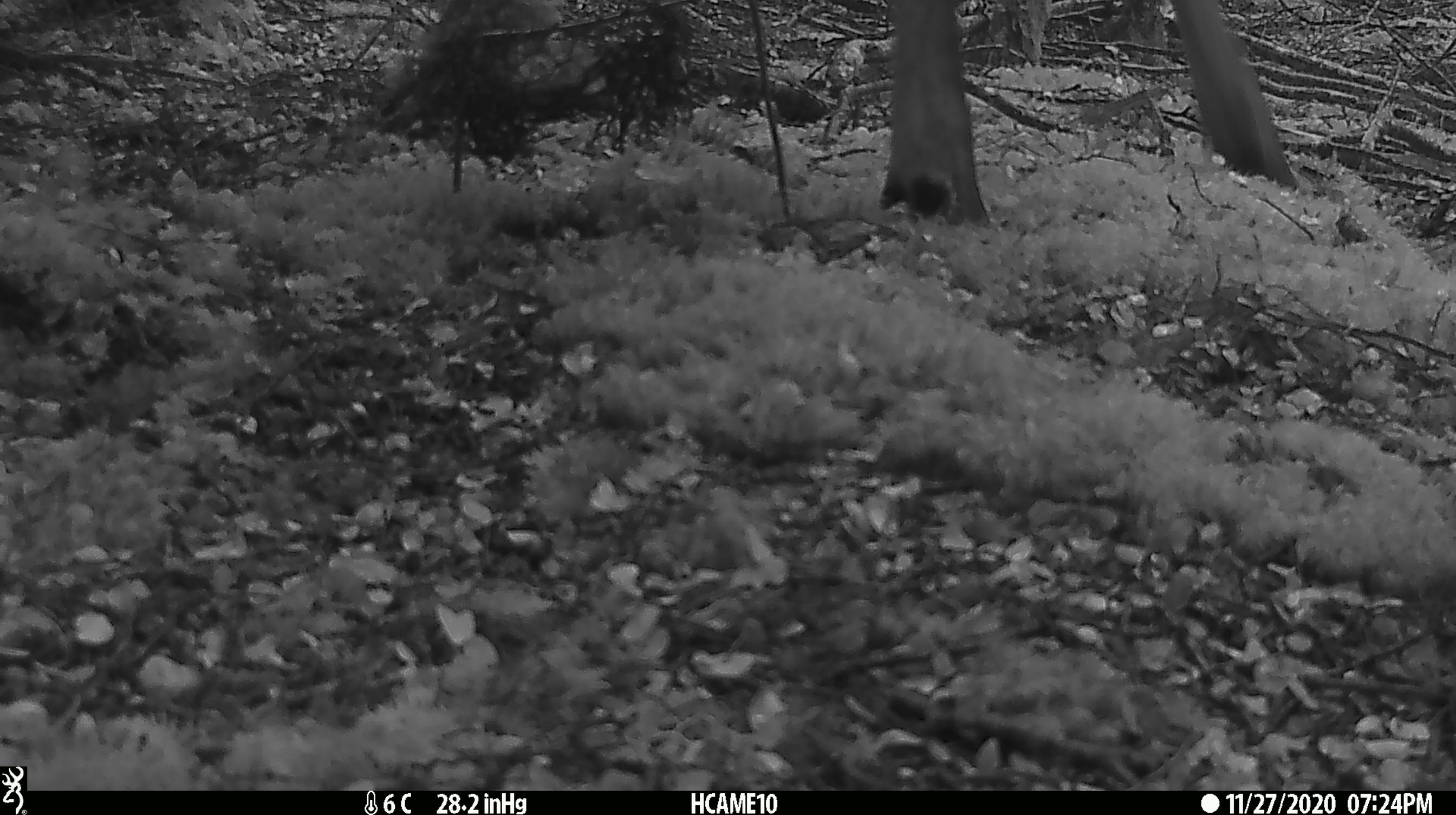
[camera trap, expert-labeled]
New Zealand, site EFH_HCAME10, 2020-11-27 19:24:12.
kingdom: Animalia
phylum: Chordata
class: Mammalia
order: Artiodactyla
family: Cervidae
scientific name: Cervidae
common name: deer